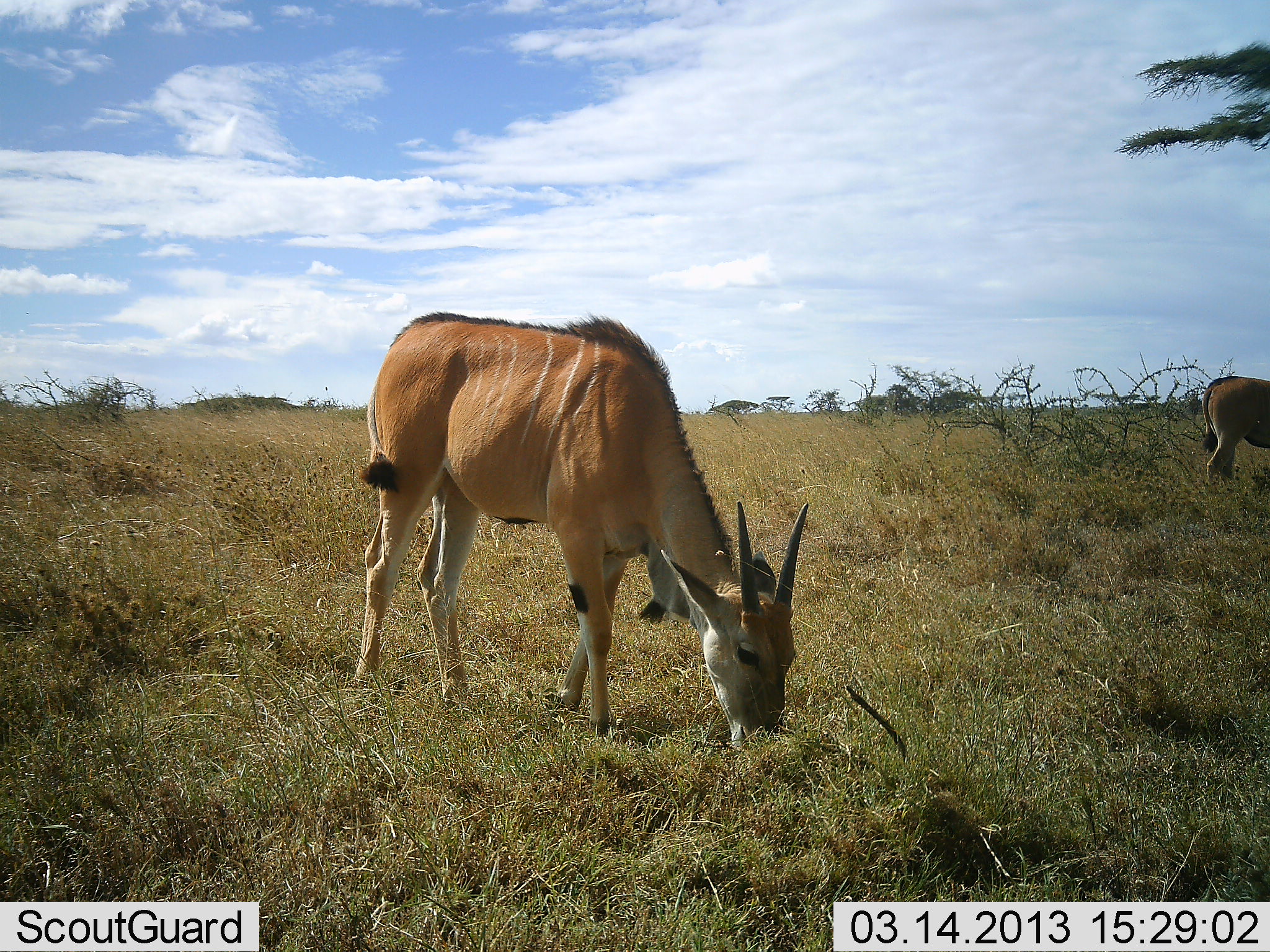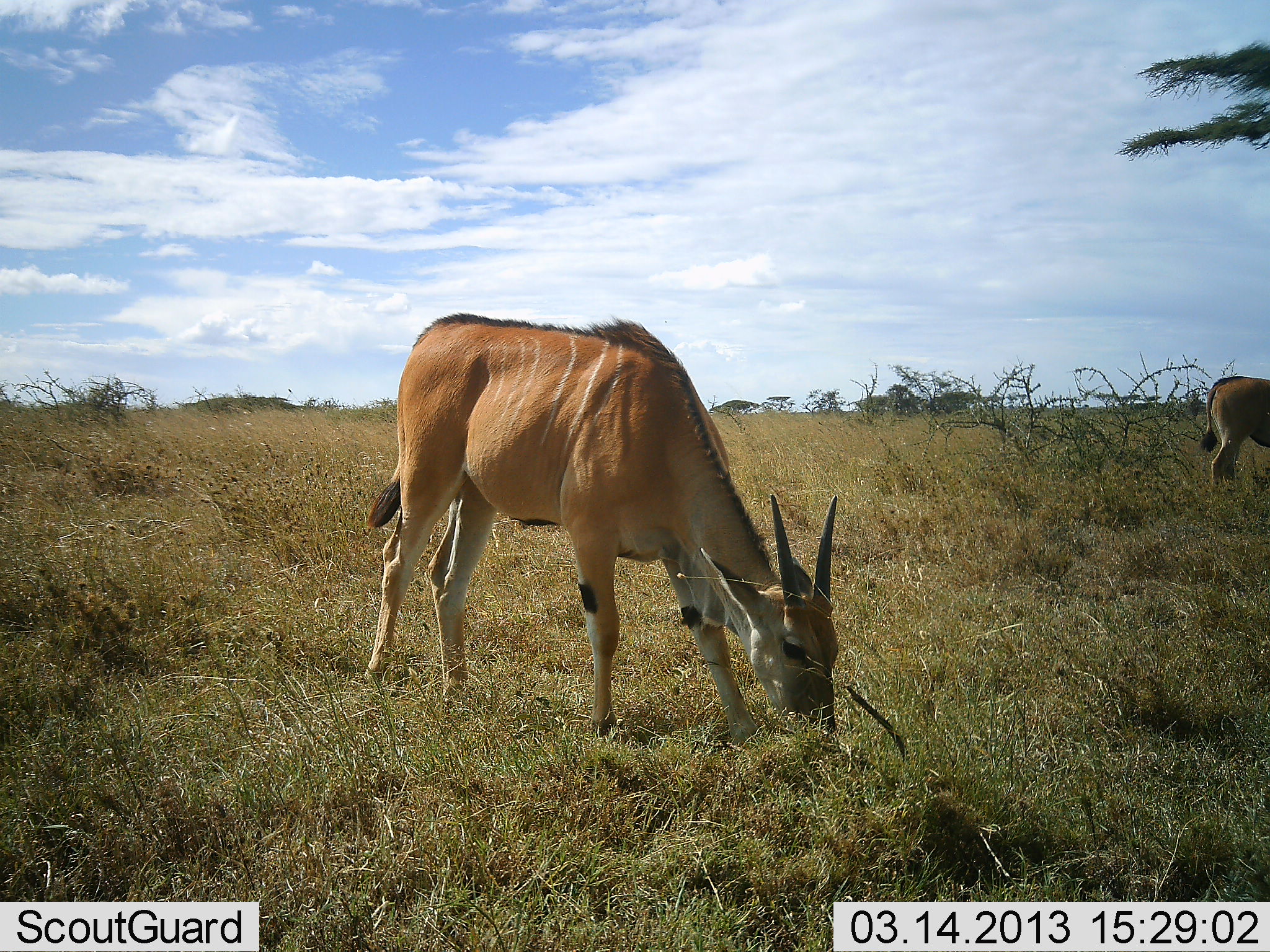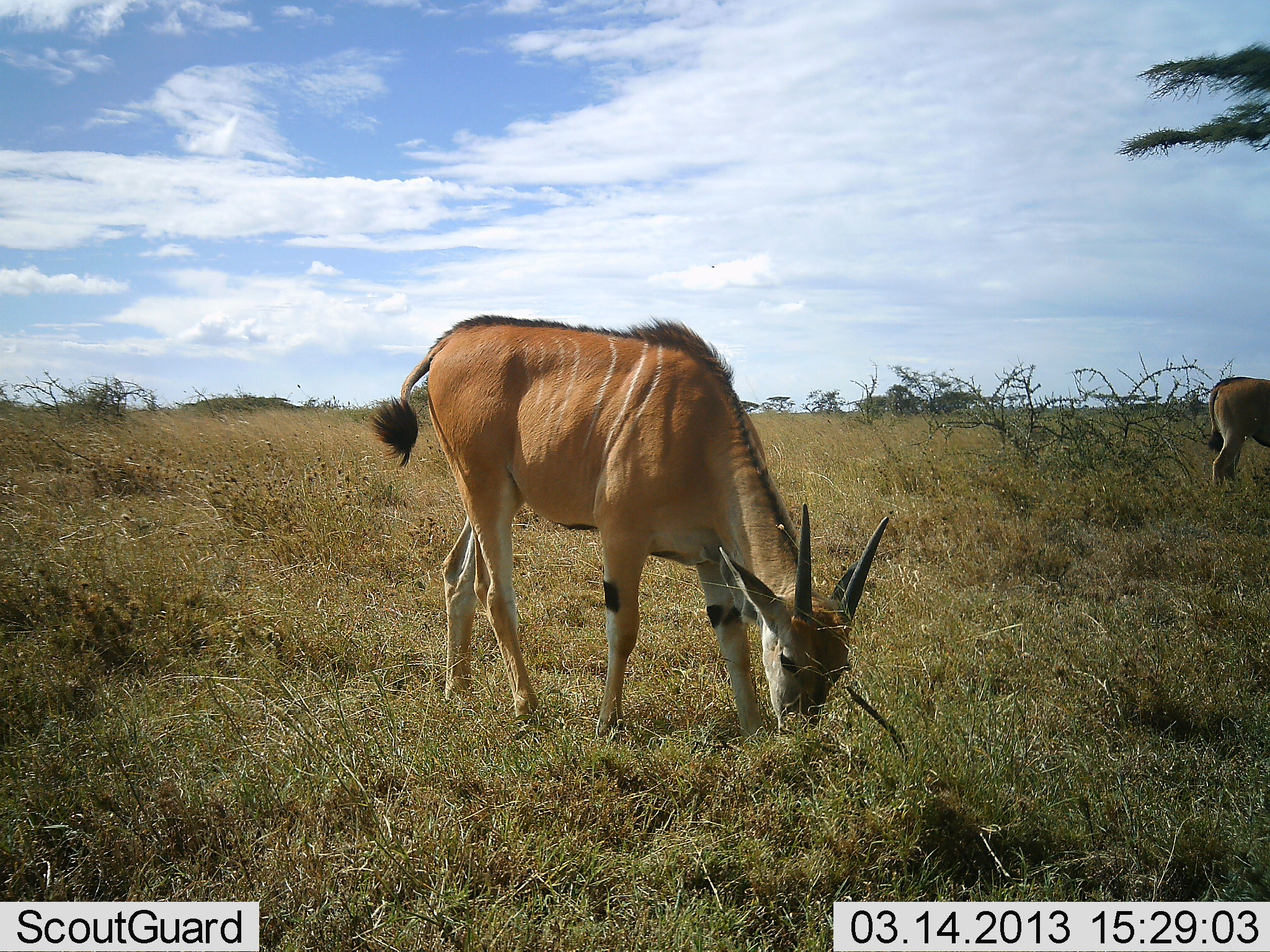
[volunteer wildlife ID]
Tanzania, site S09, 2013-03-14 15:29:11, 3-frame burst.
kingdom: Animalia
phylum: Chordata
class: Mammalia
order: Artiodactyla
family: Bovidae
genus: Tragelaphus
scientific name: Tragelaphus oryx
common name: eland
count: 2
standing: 33%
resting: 0%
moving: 0%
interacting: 0%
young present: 0%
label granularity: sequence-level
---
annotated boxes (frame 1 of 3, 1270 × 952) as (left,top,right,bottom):
animal: (352,310,810,756); (1201,375,1270,483)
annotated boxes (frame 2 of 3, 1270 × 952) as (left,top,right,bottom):
animal: (364,312,840,753); (1201,375,1270,490)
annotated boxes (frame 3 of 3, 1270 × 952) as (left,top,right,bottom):
animal: (371,312,890,755); (1206,375,1270,483)